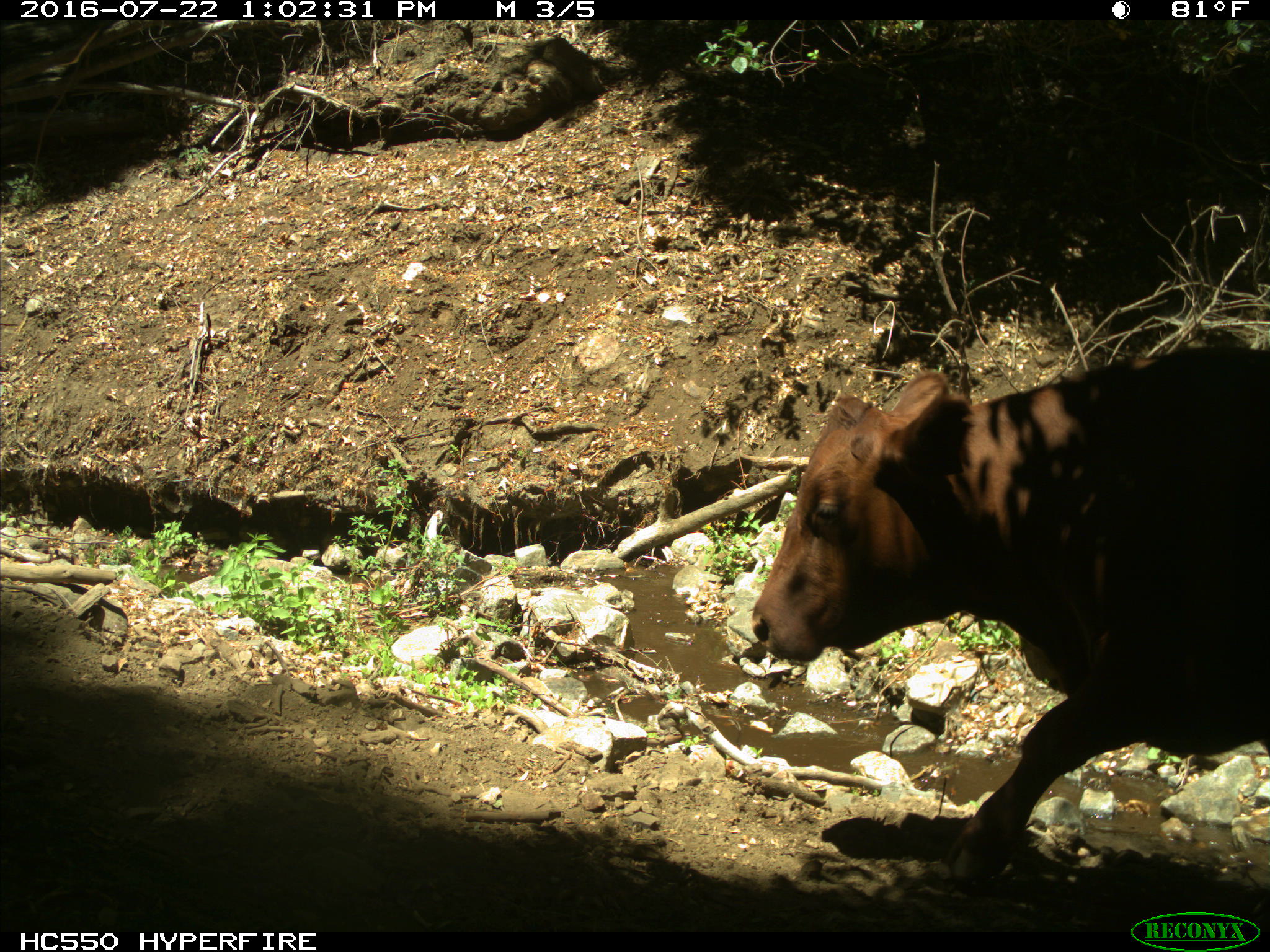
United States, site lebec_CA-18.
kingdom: Animalia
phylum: Chordata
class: Mammalia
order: Artiodactyla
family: Bovidae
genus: Bos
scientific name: Bos taurus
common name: domestic cow